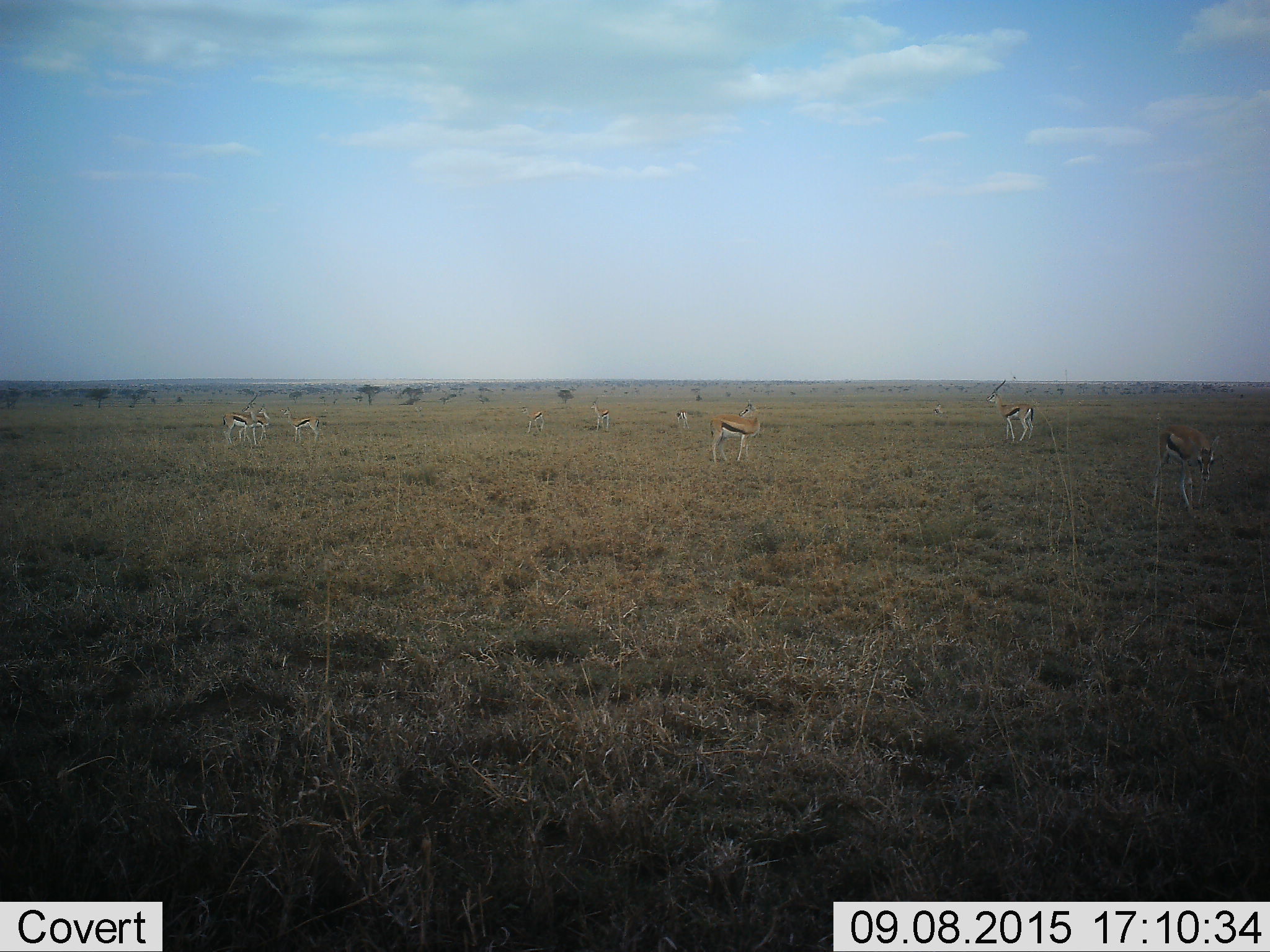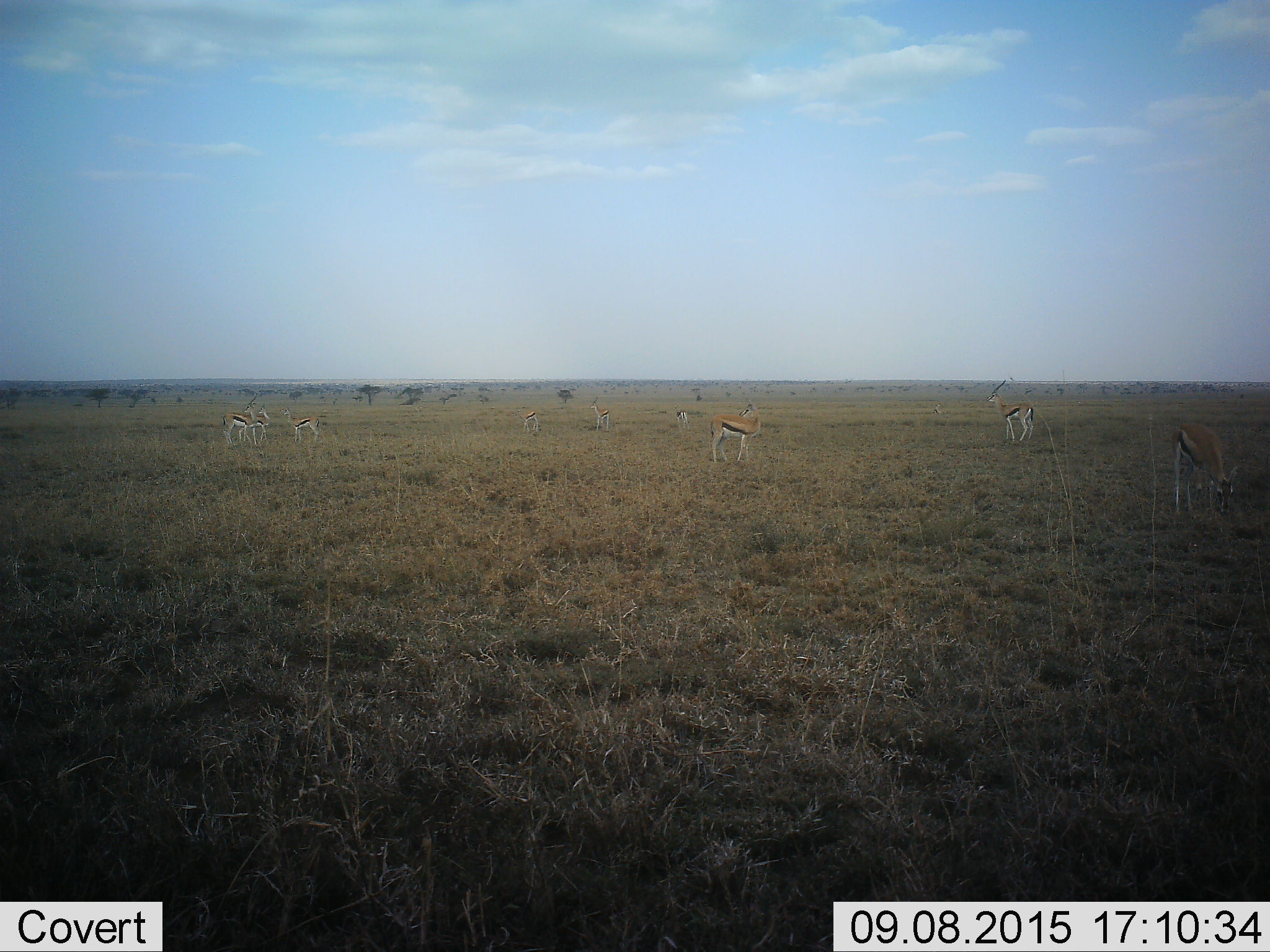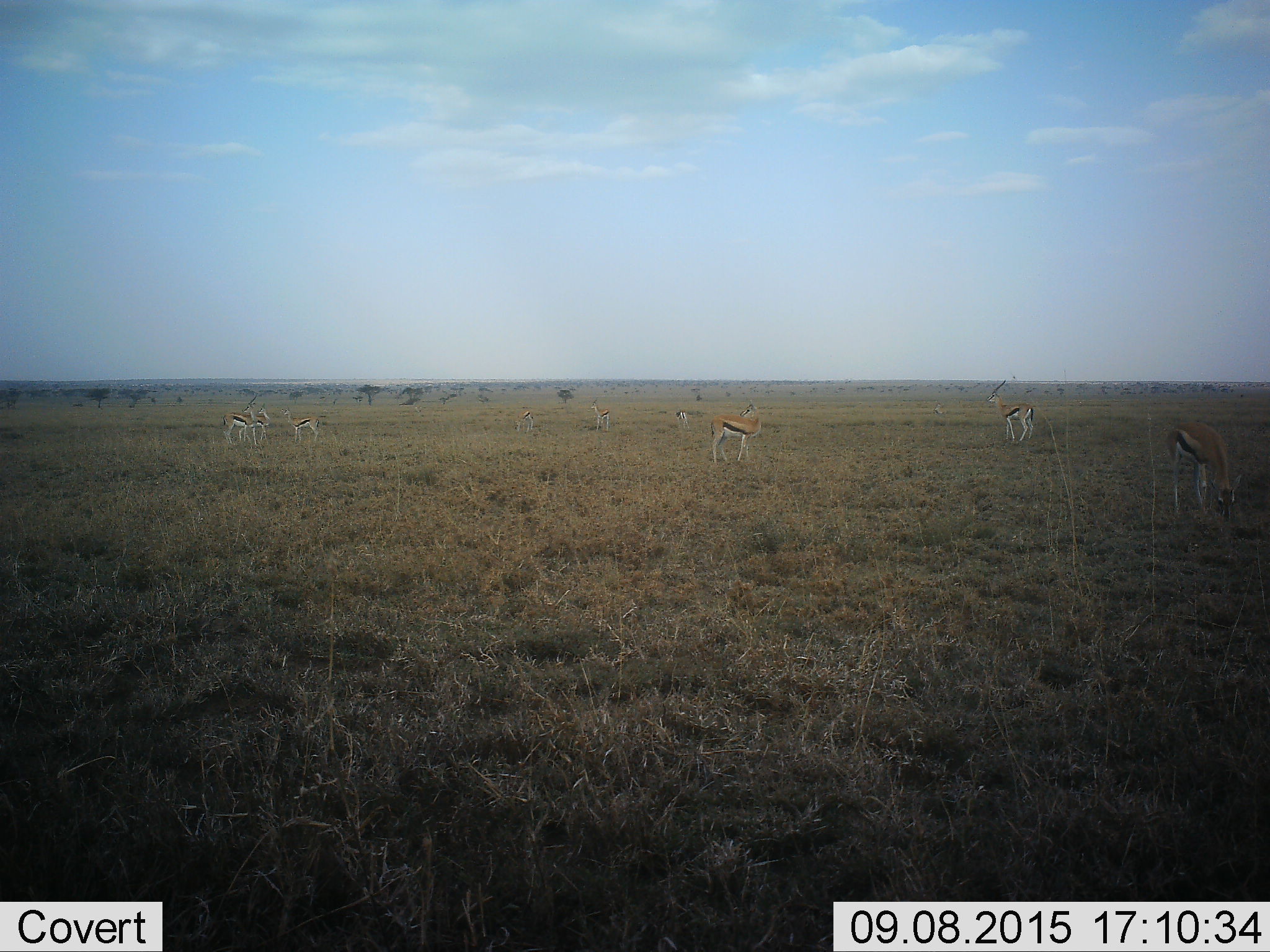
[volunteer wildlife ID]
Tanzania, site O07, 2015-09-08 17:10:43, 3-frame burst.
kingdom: Animalia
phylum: Chordata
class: Mammalia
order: Artiodactyla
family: Bovidae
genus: Eudorcas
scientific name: Eudorcas thomsonii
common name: thomson's gazelle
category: gazellethomsons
Gazellethomsons (thomson's gazelle) (Eudorcas thomsonii), count 11-50. Behavior (volunteer vote fractions): standing 100%, resting 0%, moving 50%, interacting 0%. Young present (vote fraction): 33%. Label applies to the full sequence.